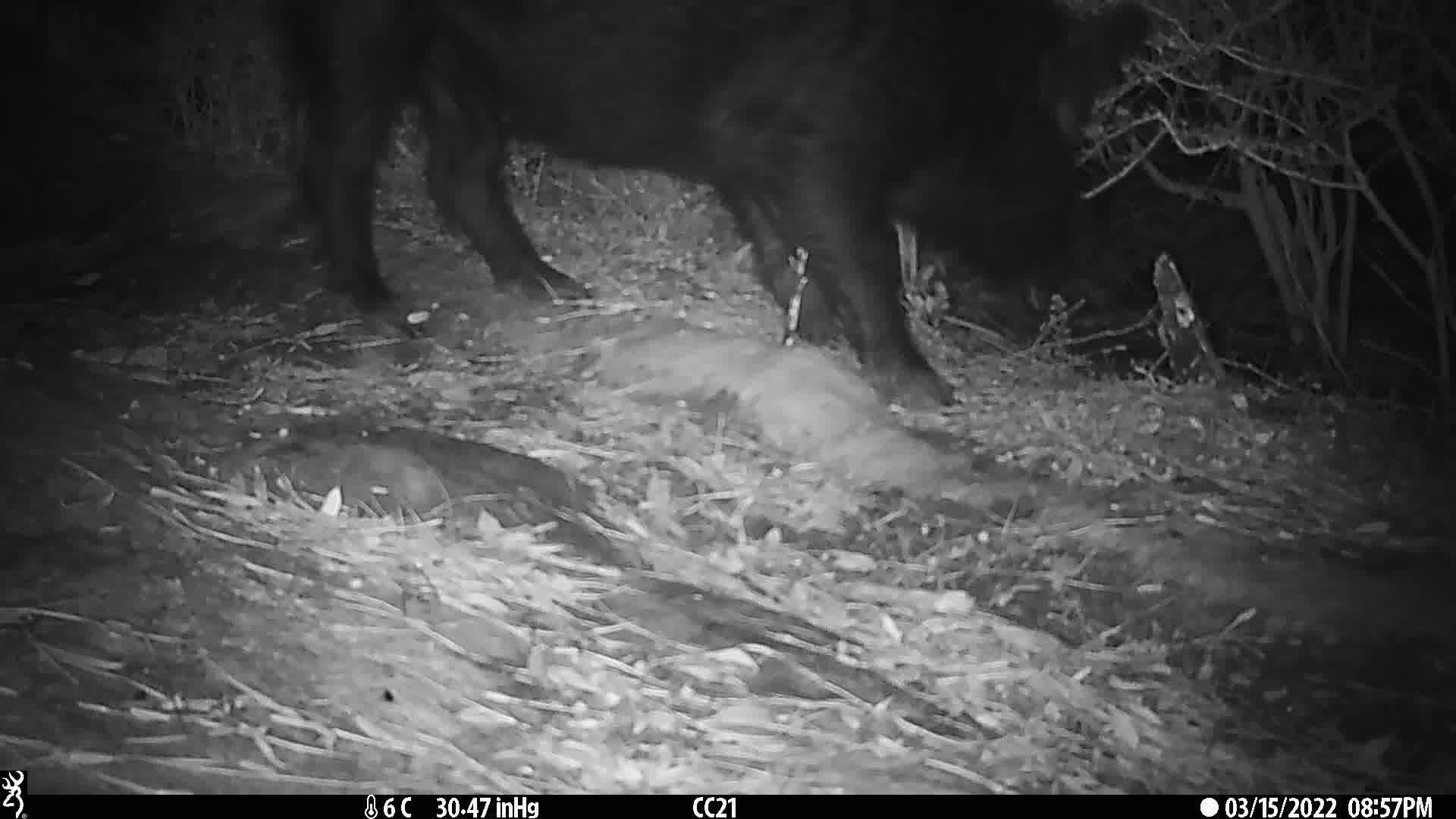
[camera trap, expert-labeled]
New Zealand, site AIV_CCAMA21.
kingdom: Animalia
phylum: Chordata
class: Mammalia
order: Artiodactyla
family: Suidae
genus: Sus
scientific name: Sus scrofa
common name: pig